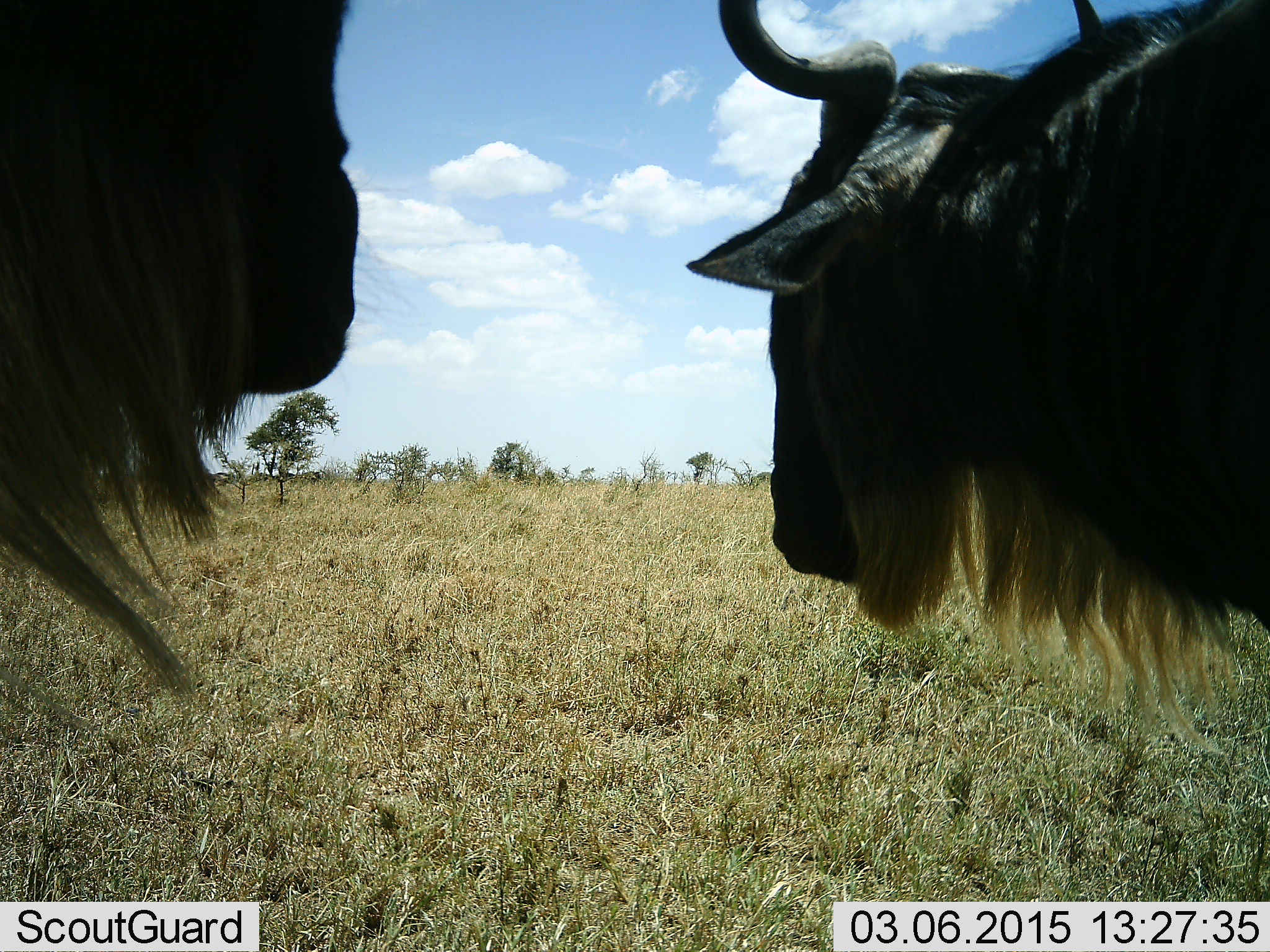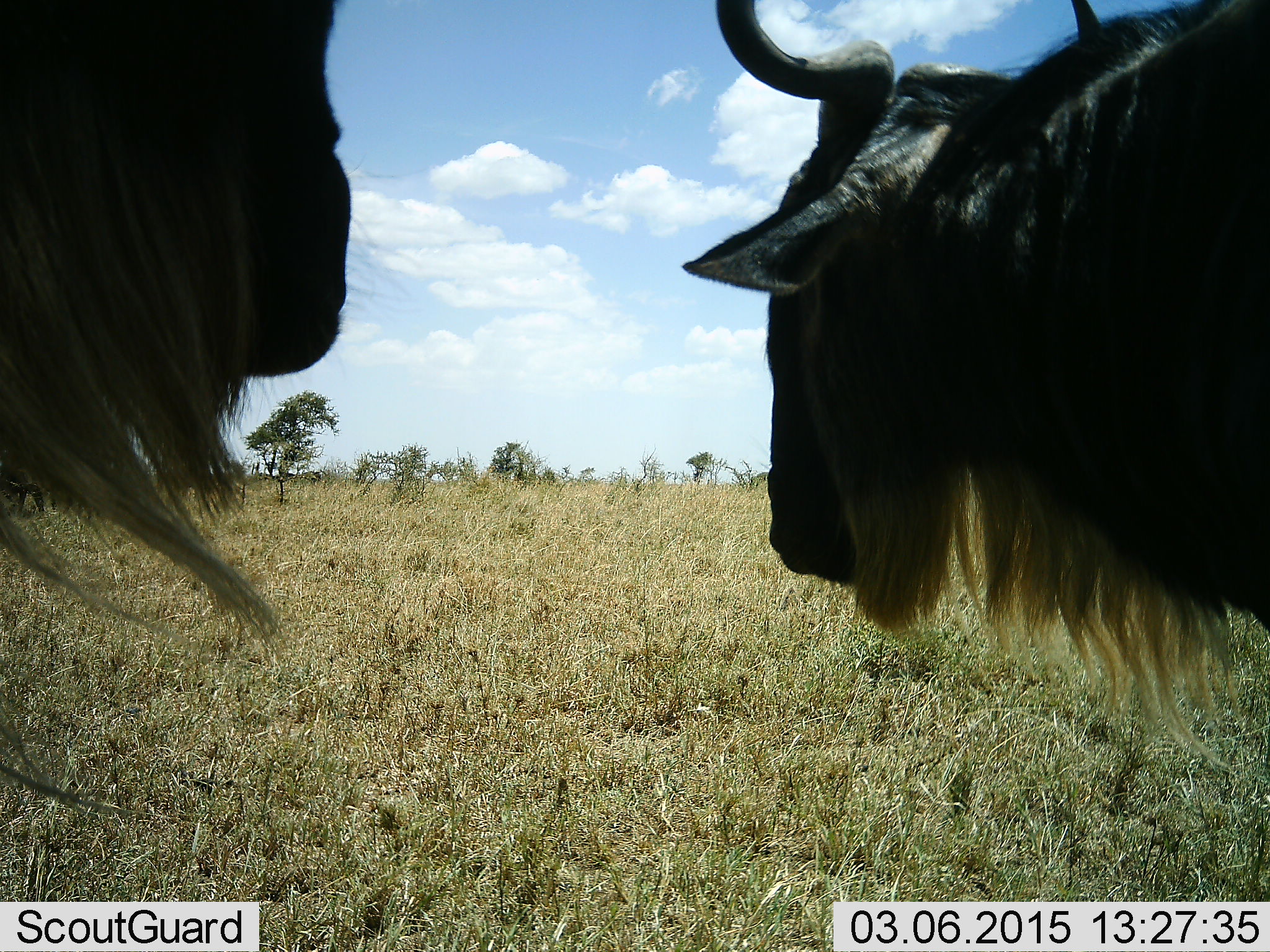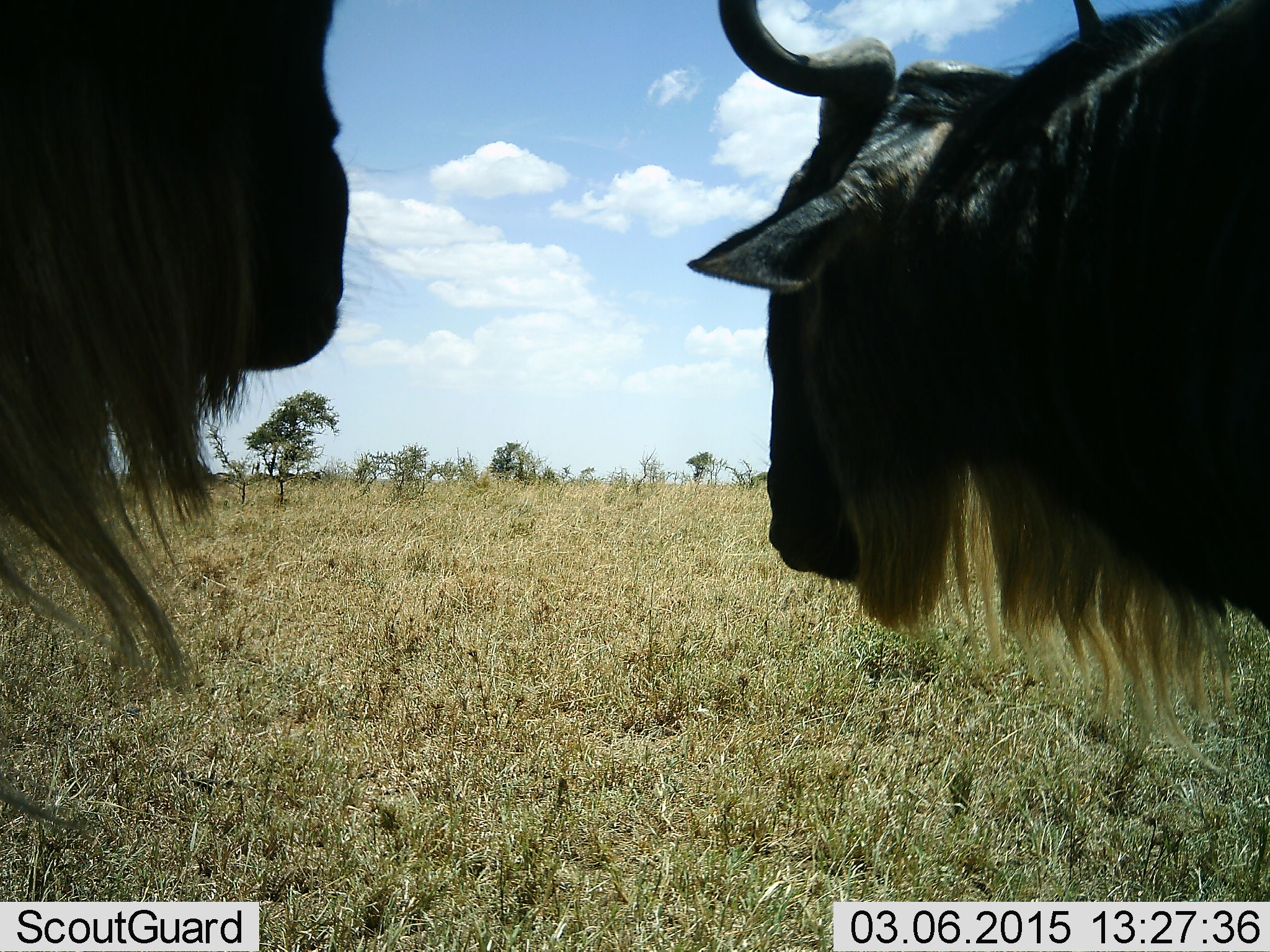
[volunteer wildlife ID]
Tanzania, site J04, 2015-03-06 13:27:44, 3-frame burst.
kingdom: Animalia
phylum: Chordata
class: Mammalia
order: Artiodactyla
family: Bovidae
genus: Connochaetes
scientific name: Connochaetes taurinus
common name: blue wildebeest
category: wildebeest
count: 2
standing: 100%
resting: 20%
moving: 0%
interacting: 0%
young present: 0%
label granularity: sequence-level